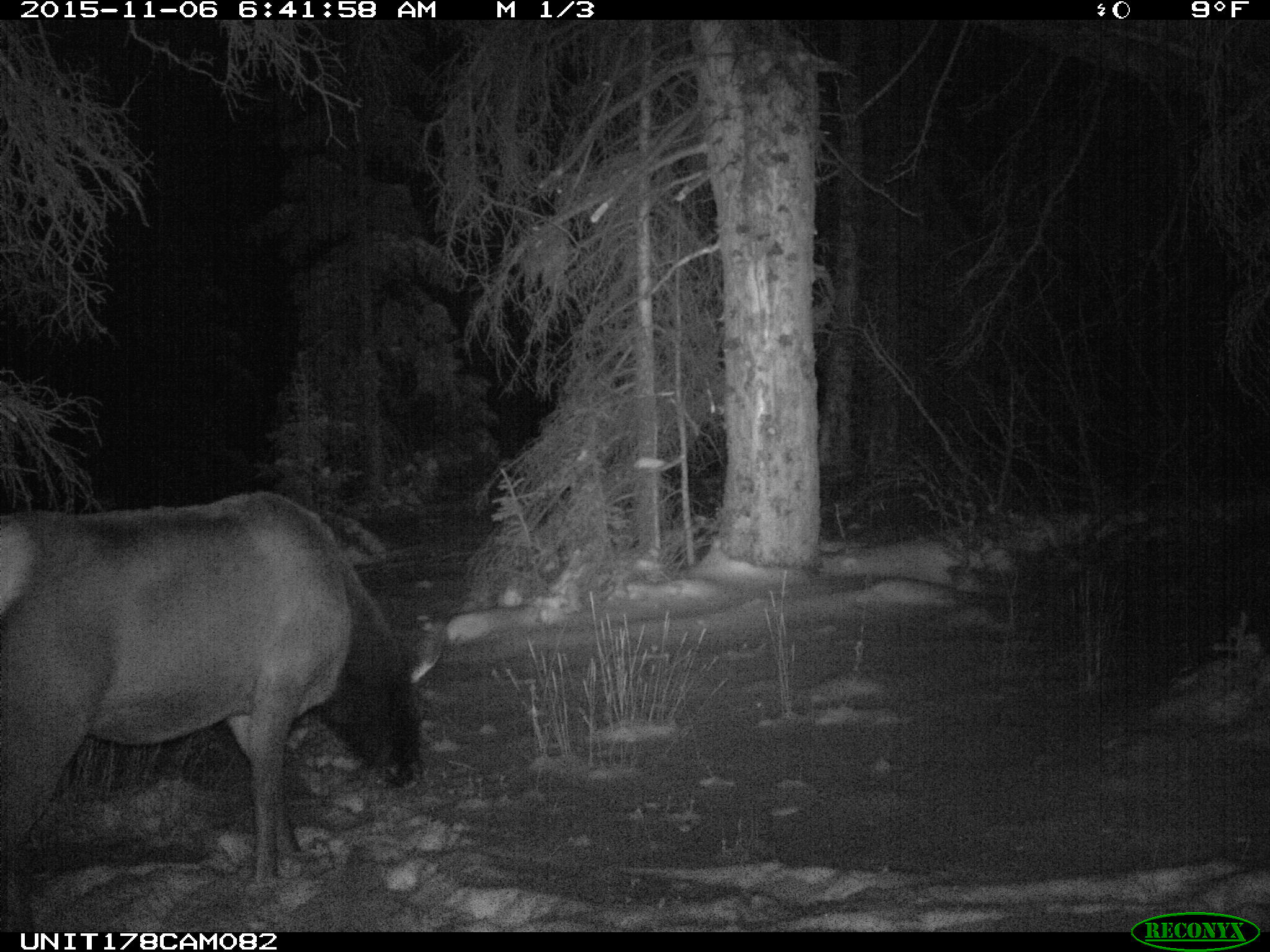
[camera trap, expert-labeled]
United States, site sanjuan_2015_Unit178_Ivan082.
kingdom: Animalia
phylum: Chordata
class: Mammalia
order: Artiodactyla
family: Cervidae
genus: Cervus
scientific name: Cervus elaphus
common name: red deer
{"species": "Cervus elaphus (red deer)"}